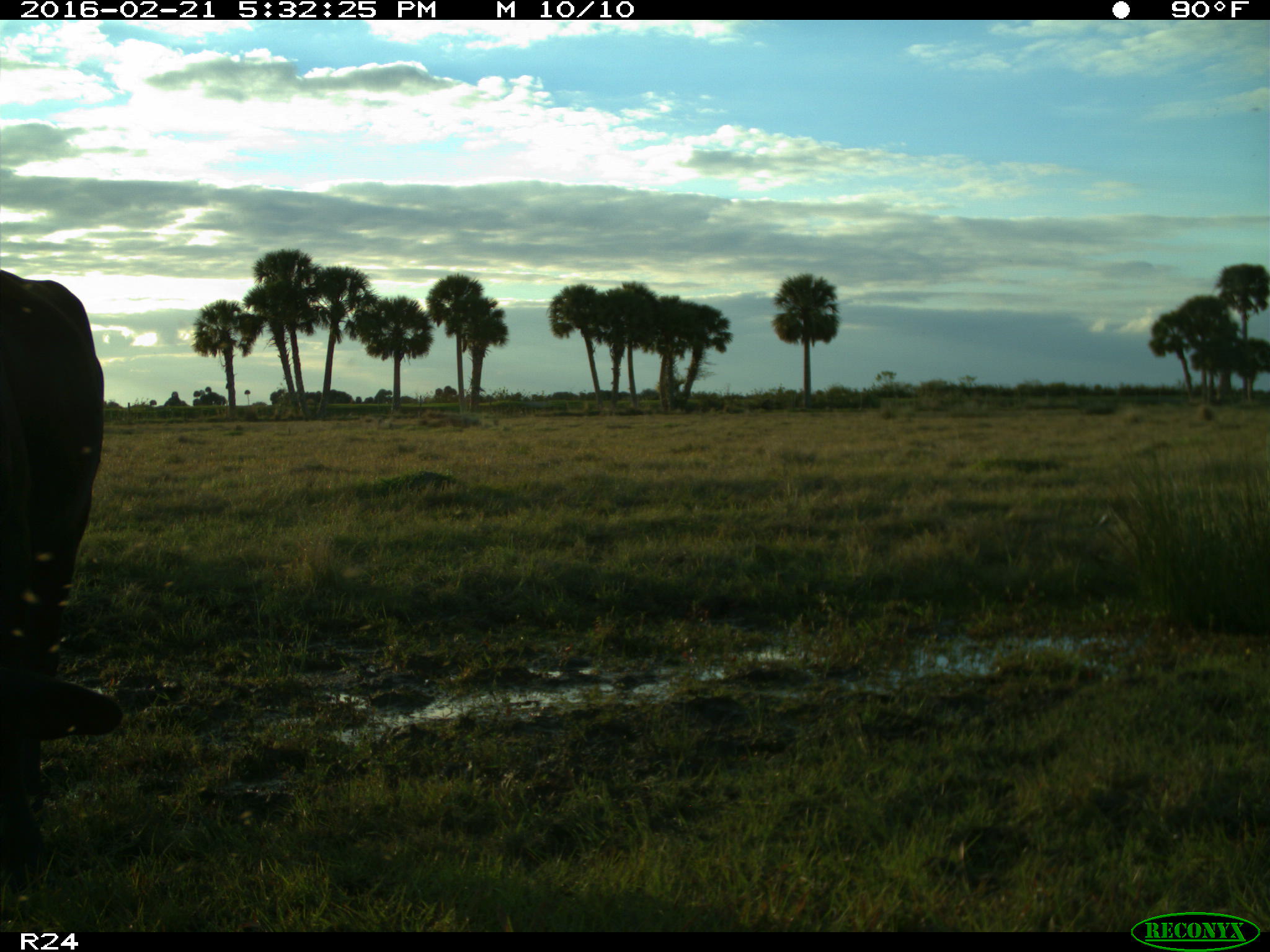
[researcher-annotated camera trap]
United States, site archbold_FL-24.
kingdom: Animalia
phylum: Chordata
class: Mammalia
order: Artiodactyla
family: Bovidae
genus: Bos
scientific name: Bos taurus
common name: domestic cow